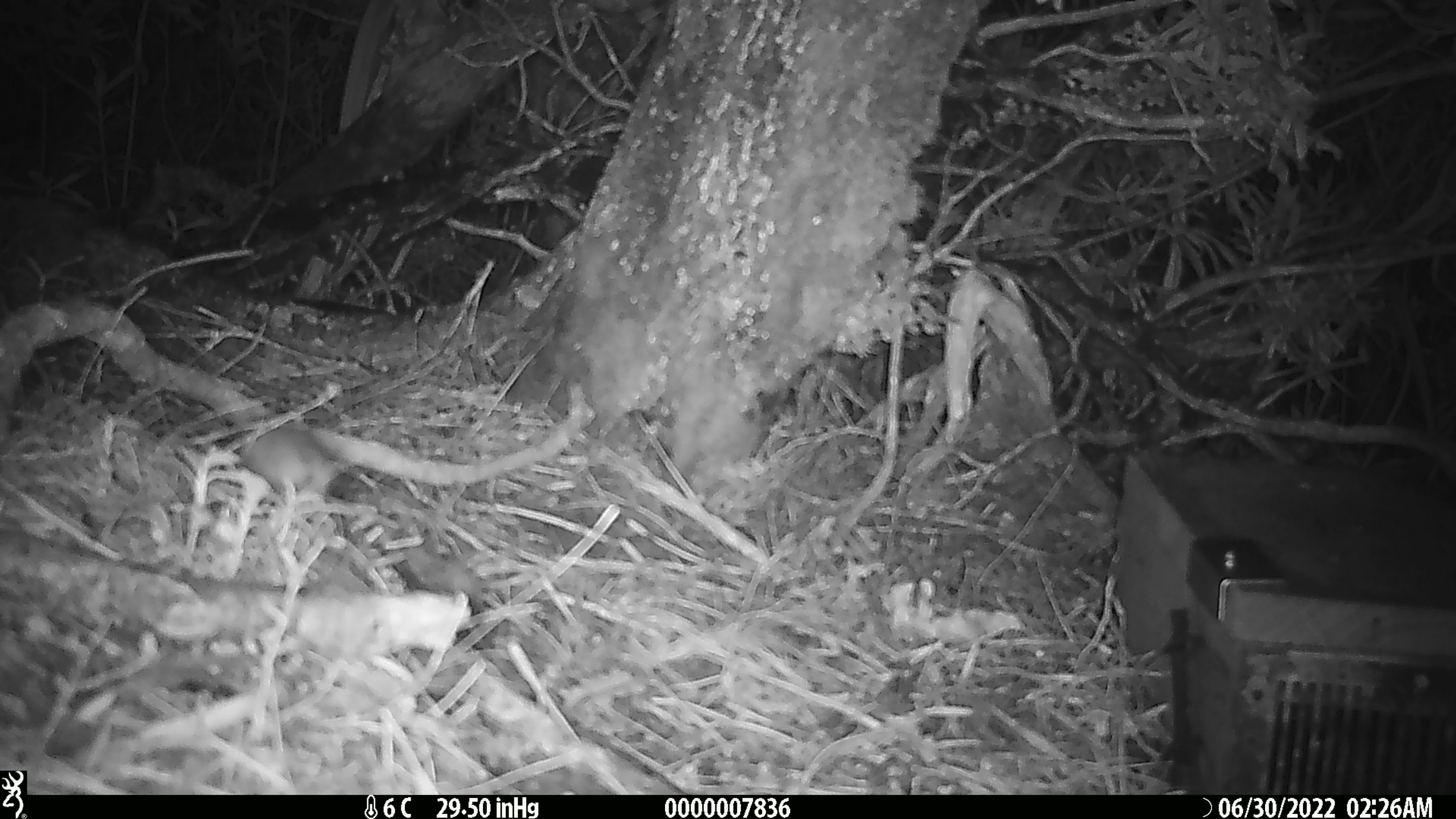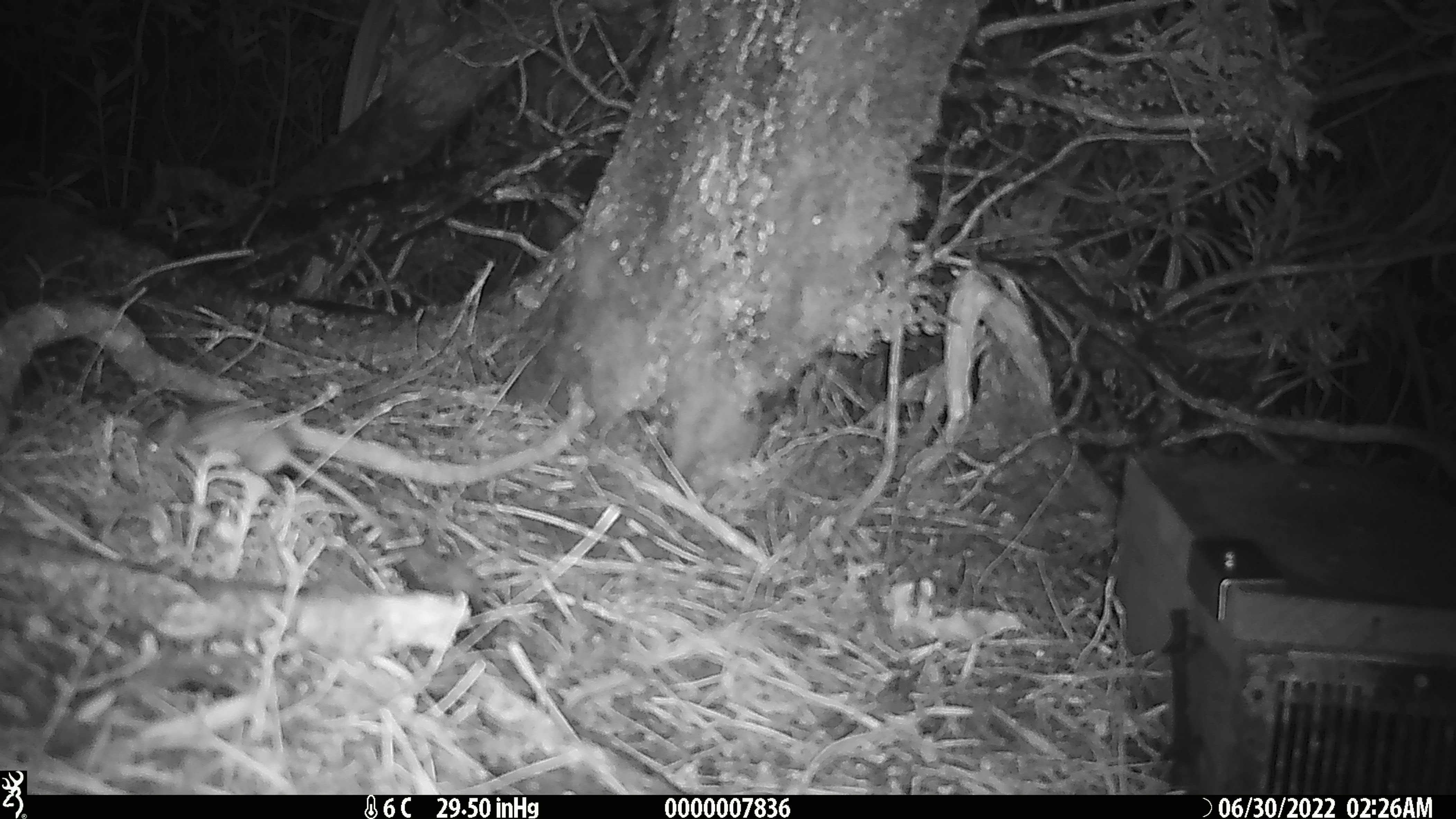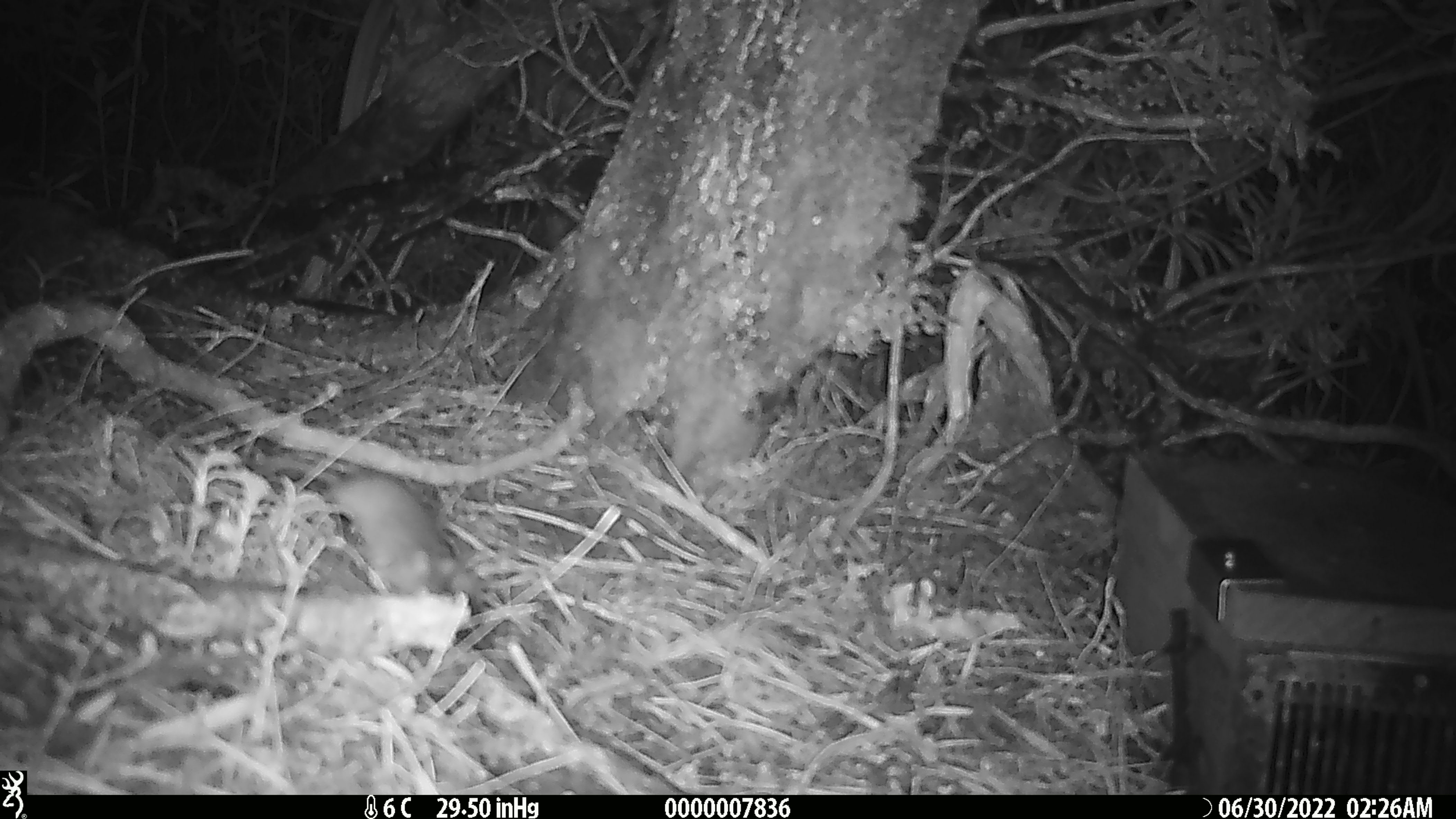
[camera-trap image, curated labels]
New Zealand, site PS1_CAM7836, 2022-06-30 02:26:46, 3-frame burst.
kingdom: Animalia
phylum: Chordata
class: Mammalia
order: Rodentia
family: Muridae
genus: Mus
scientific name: Mus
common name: mouse